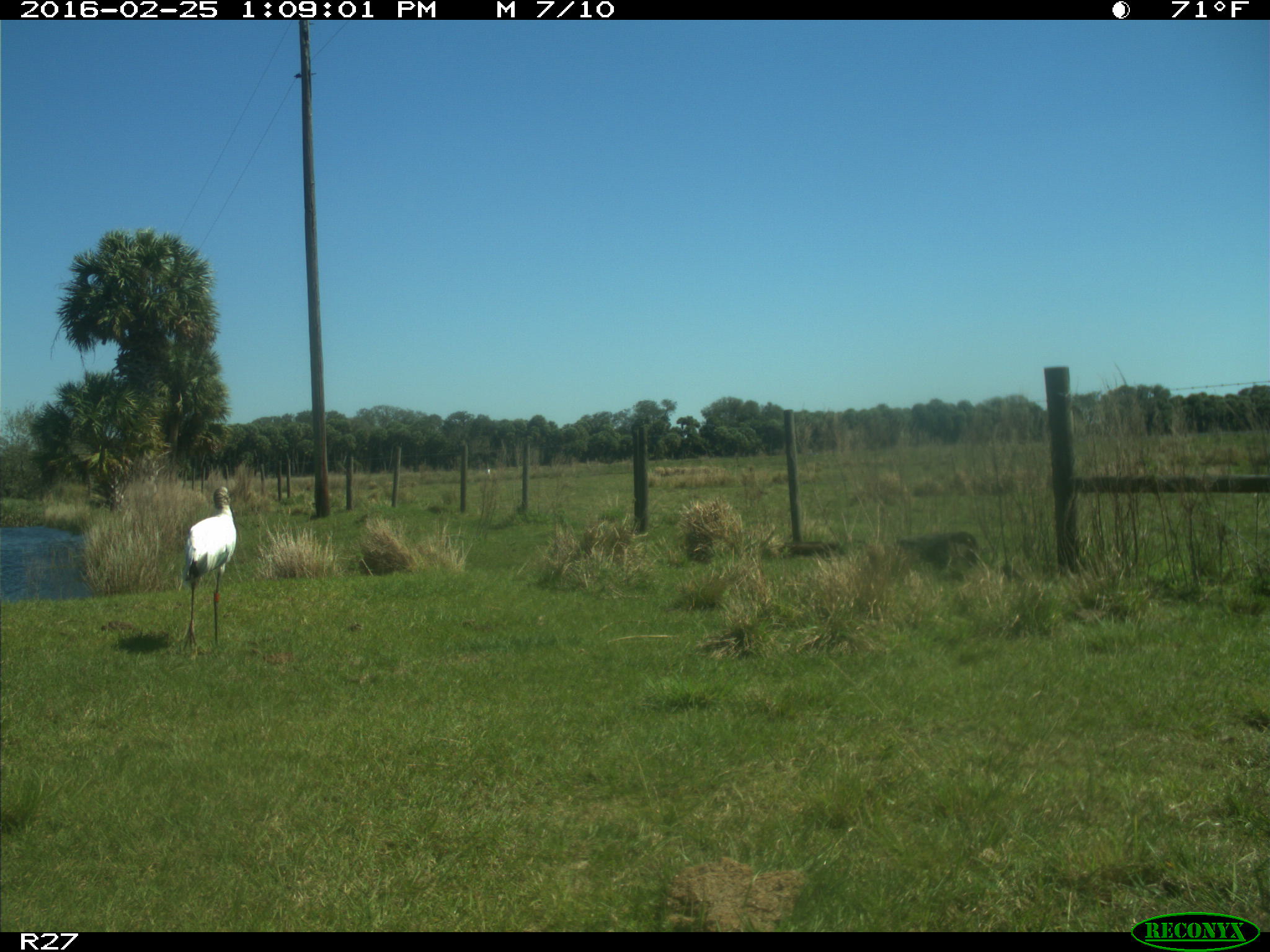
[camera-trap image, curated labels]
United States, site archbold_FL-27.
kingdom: Animalia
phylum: Chordata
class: Aves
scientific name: Aves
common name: birds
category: unidentified bird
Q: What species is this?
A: Unidentified bird (birds) (Aves).